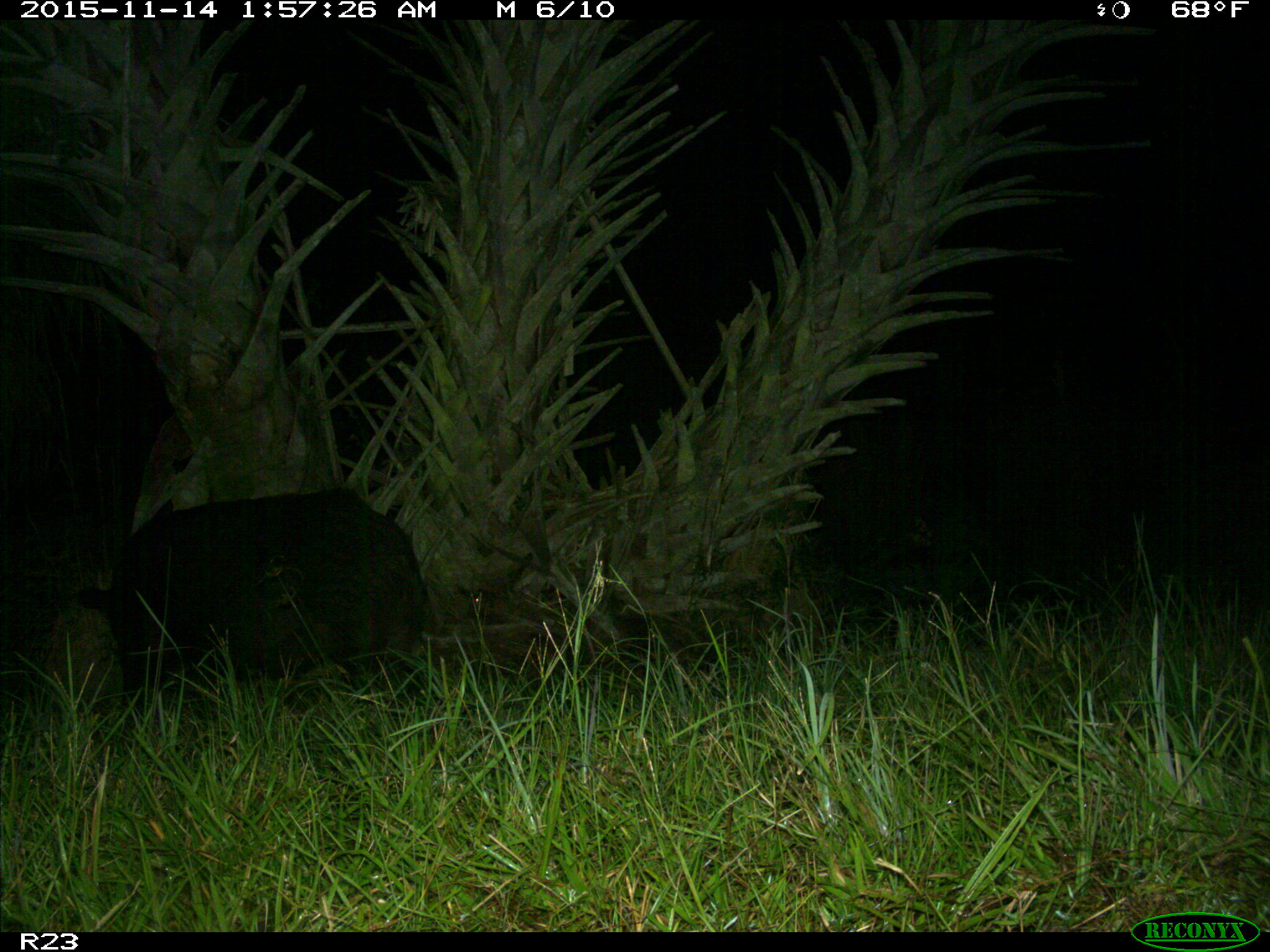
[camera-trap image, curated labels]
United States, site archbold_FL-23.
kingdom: Animalia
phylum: Chordata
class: Mammalia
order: Artiodactyla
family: Suidae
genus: Sus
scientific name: Sus scrofa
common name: wild boar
Sus scrofa (wild boar).